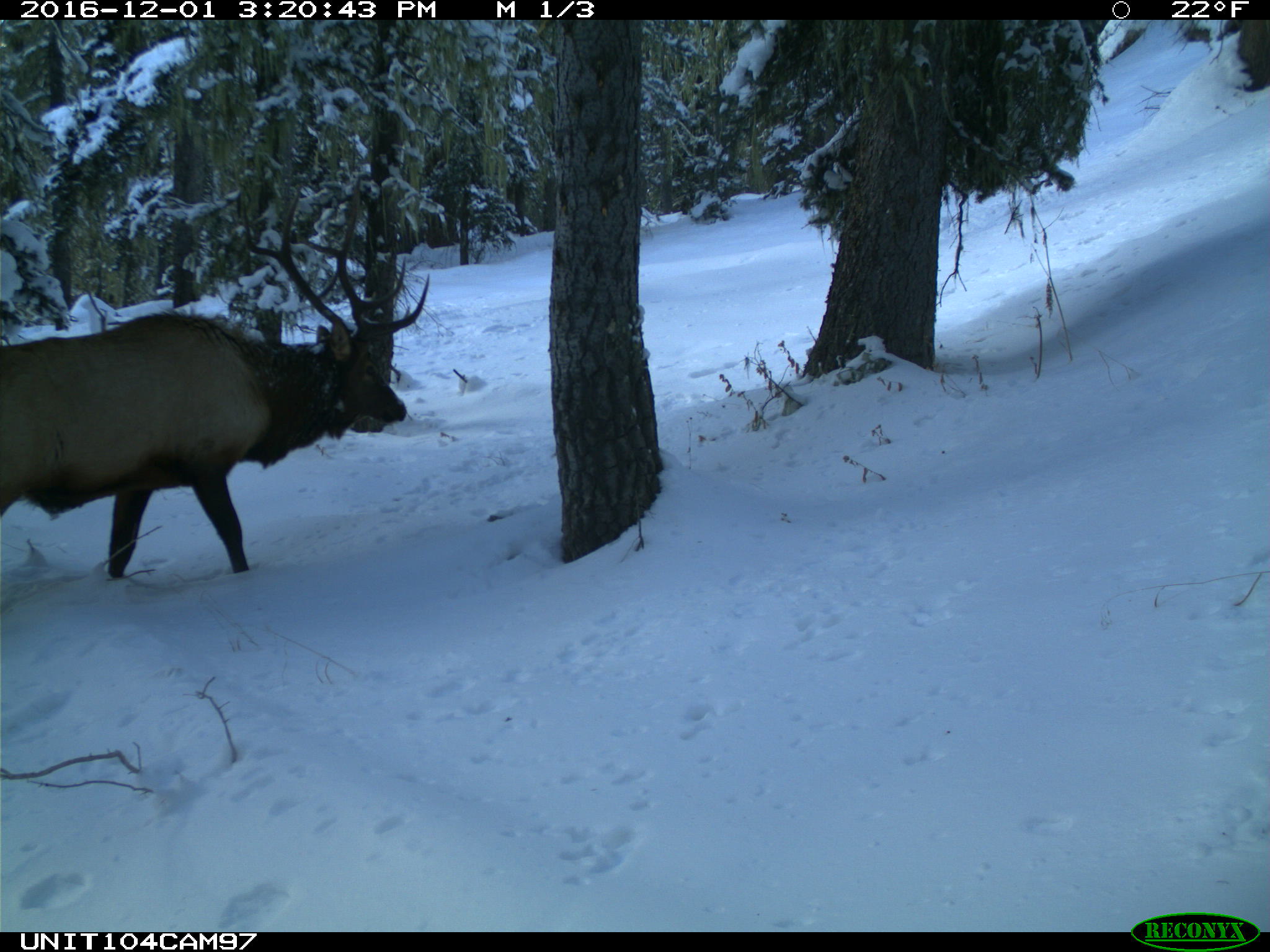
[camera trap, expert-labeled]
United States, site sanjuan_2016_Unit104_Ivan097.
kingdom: Animalia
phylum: Chordata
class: Mammalia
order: Artiodactyla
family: Cervidae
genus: Cervus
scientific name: Cervus elaphus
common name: red deer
Cervus elaphus (red deer).